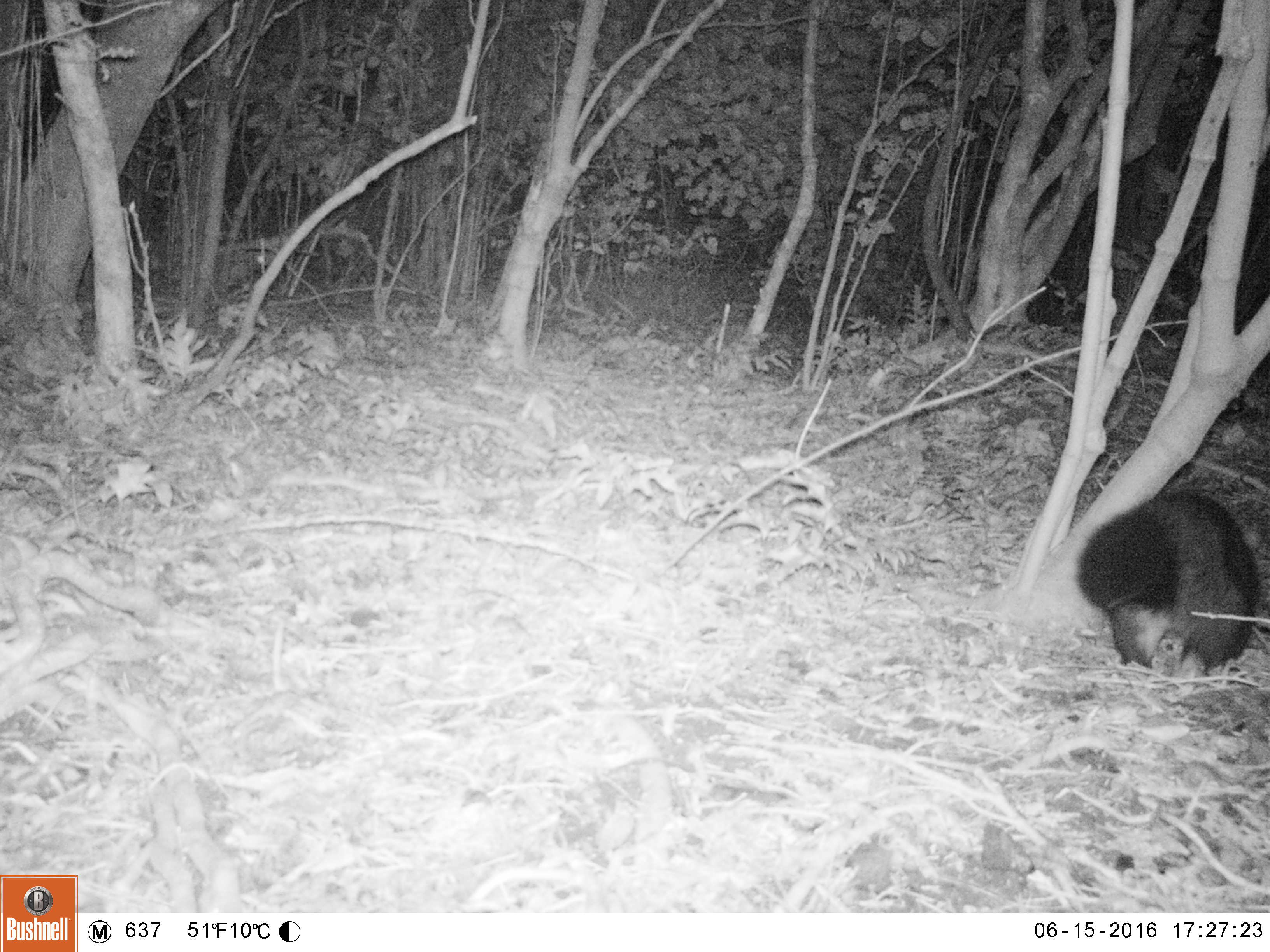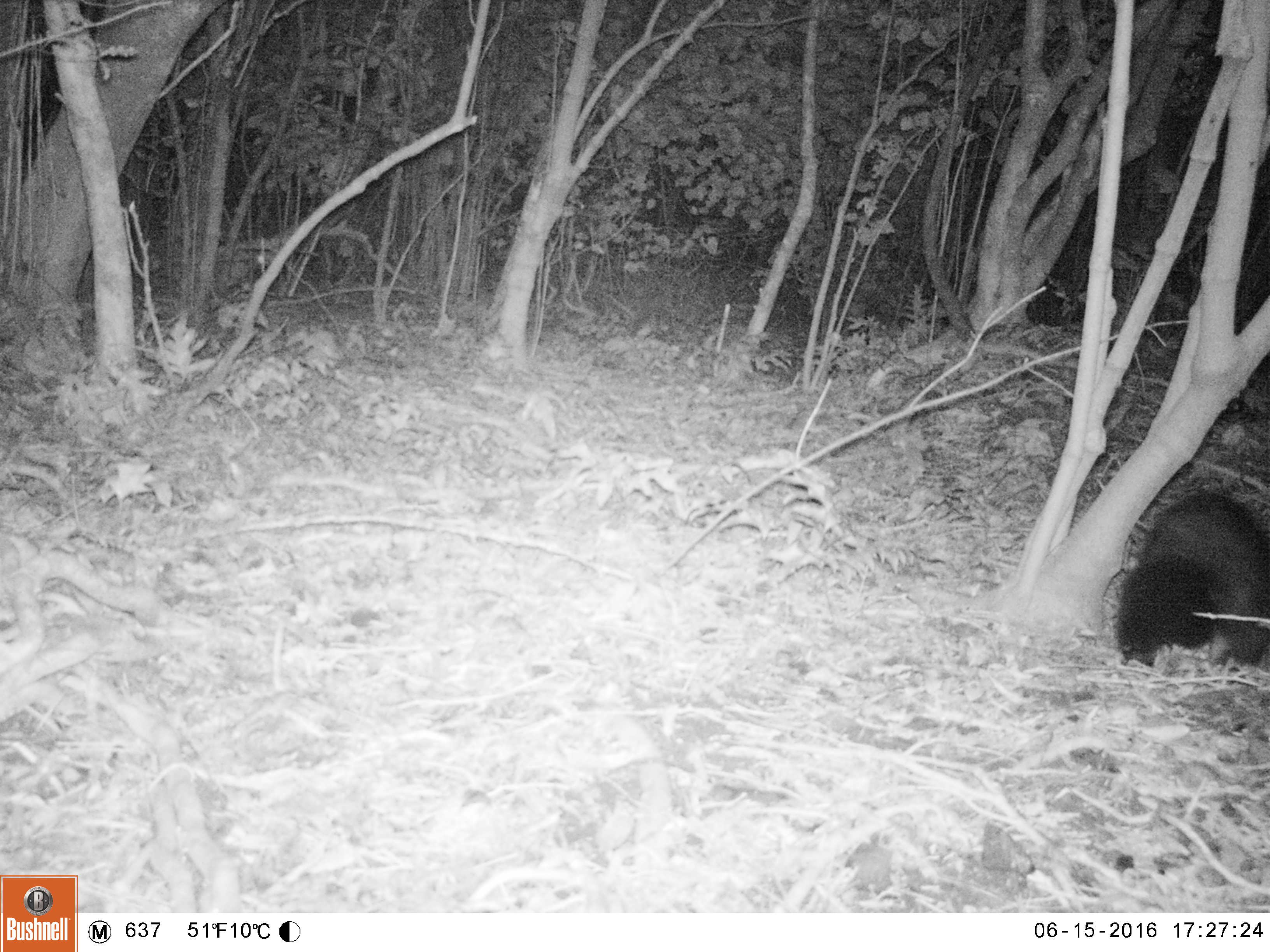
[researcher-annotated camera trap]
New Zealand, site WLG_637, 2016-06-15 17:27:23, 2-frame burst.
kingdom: Animalia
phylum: Chordata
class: Mammalia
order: Diprotodontia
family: Phalangeridae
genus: Trichosurus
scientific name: Trichosurus vulpecula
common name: common brushtail possum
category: possum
Possum (common brushtail possum) (Trichosurus vulpecula).